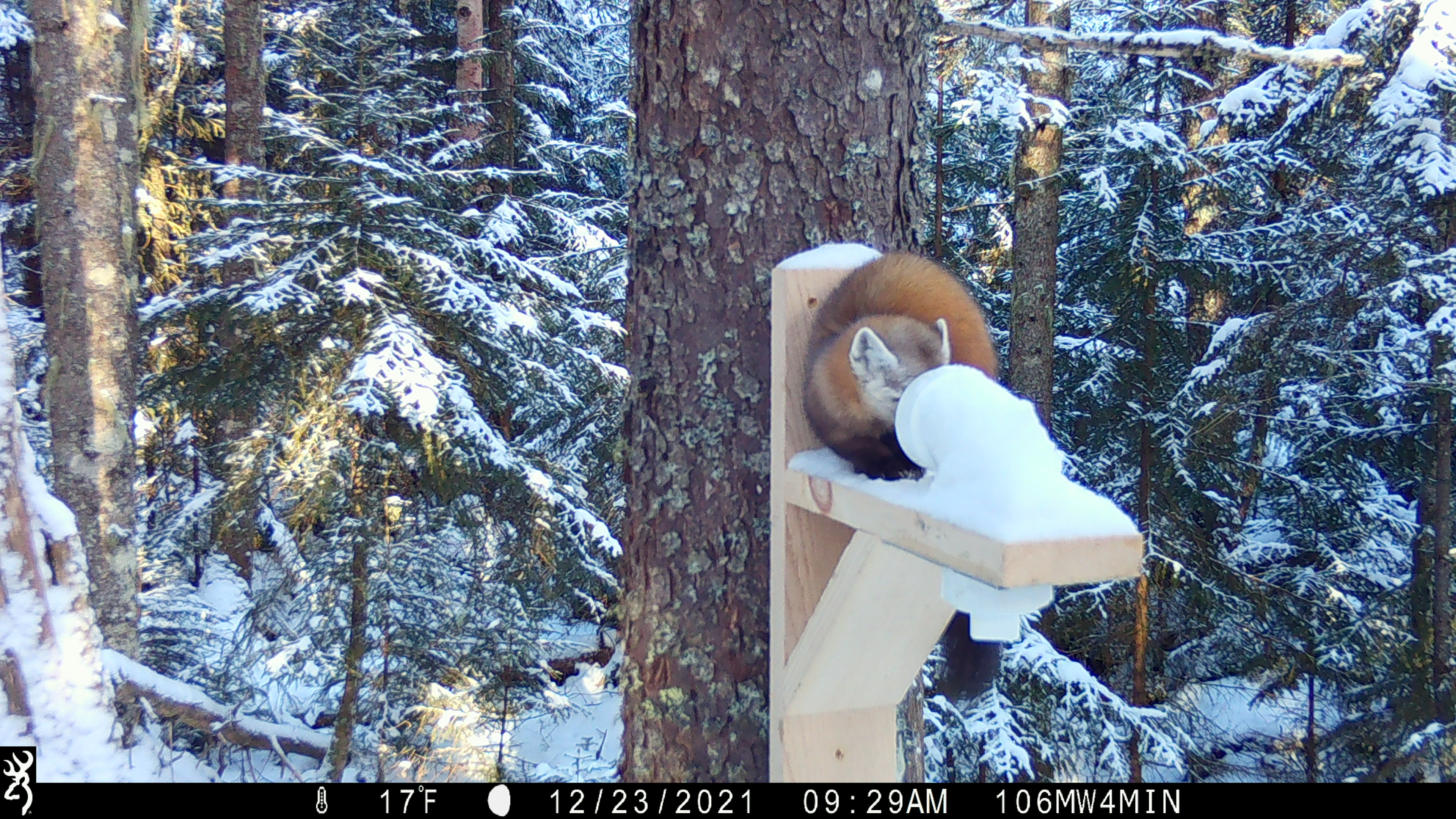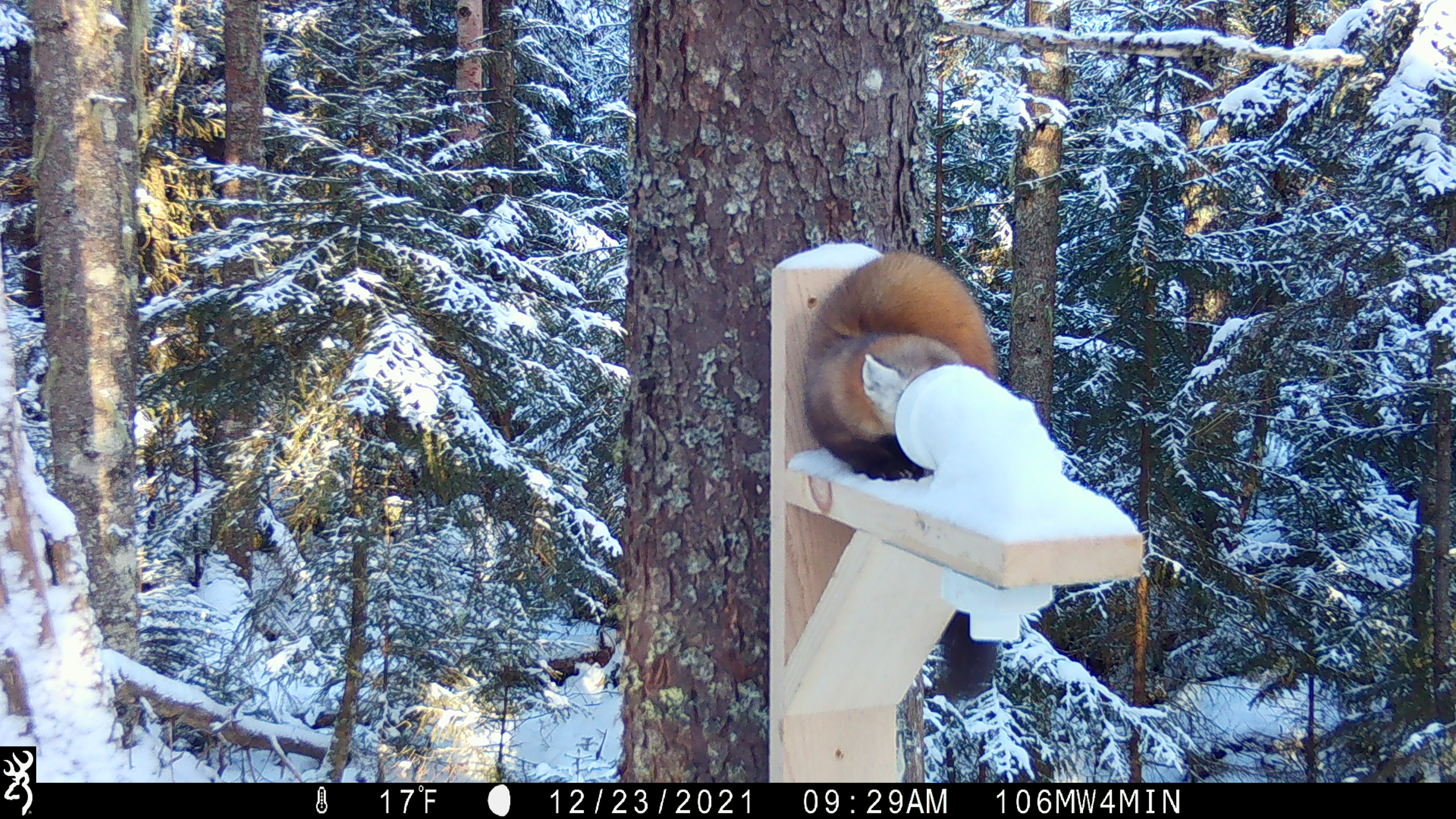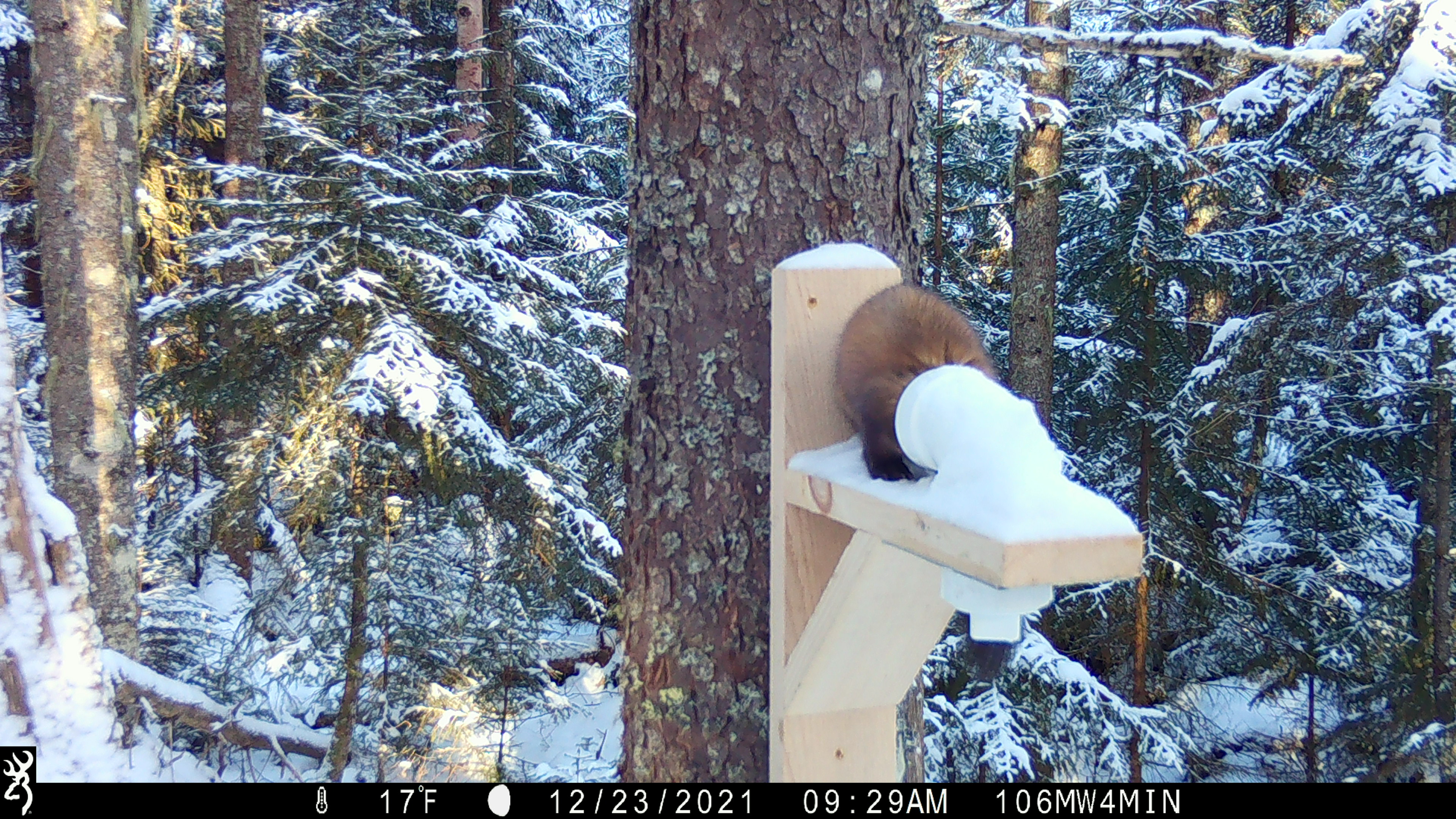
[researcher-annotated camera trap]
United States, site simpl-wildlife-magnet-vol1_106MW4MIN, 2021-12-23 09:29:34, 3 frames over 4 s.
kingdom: Animalia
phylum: Chordata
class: Mammalia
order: Carnivora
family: Mustelidae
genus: Martes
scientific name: Martes americana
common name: american marten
American marten (Martes americana).